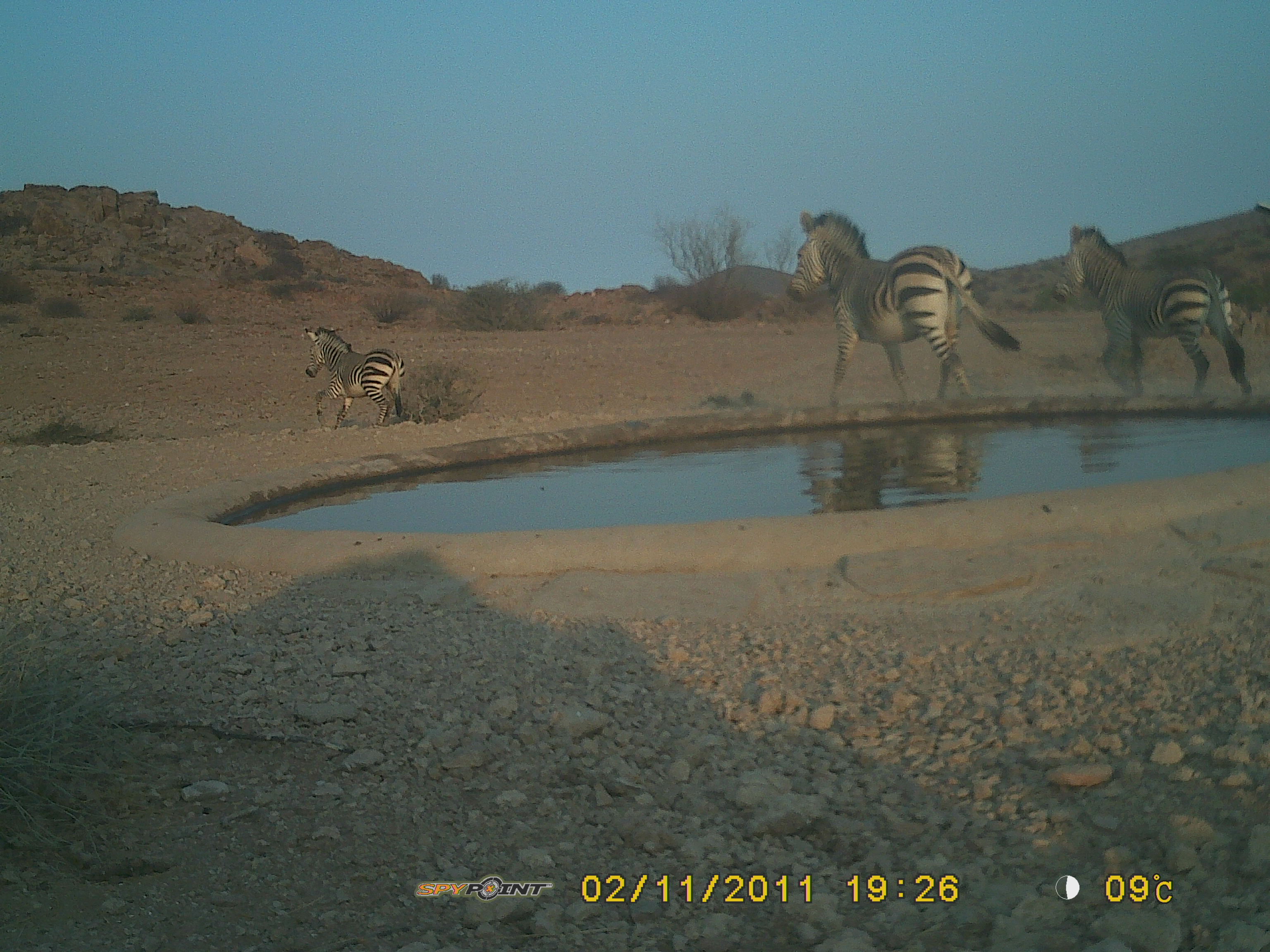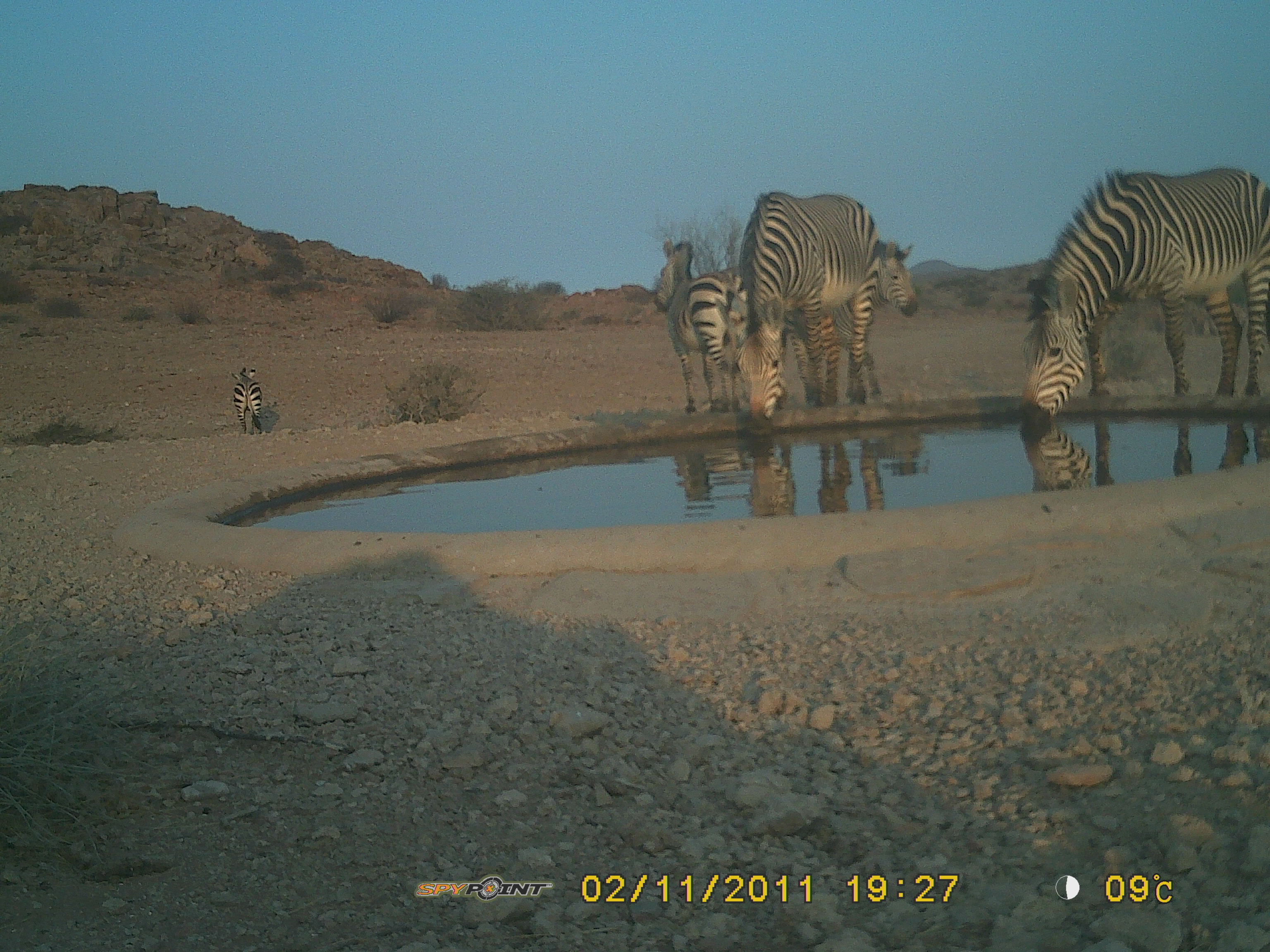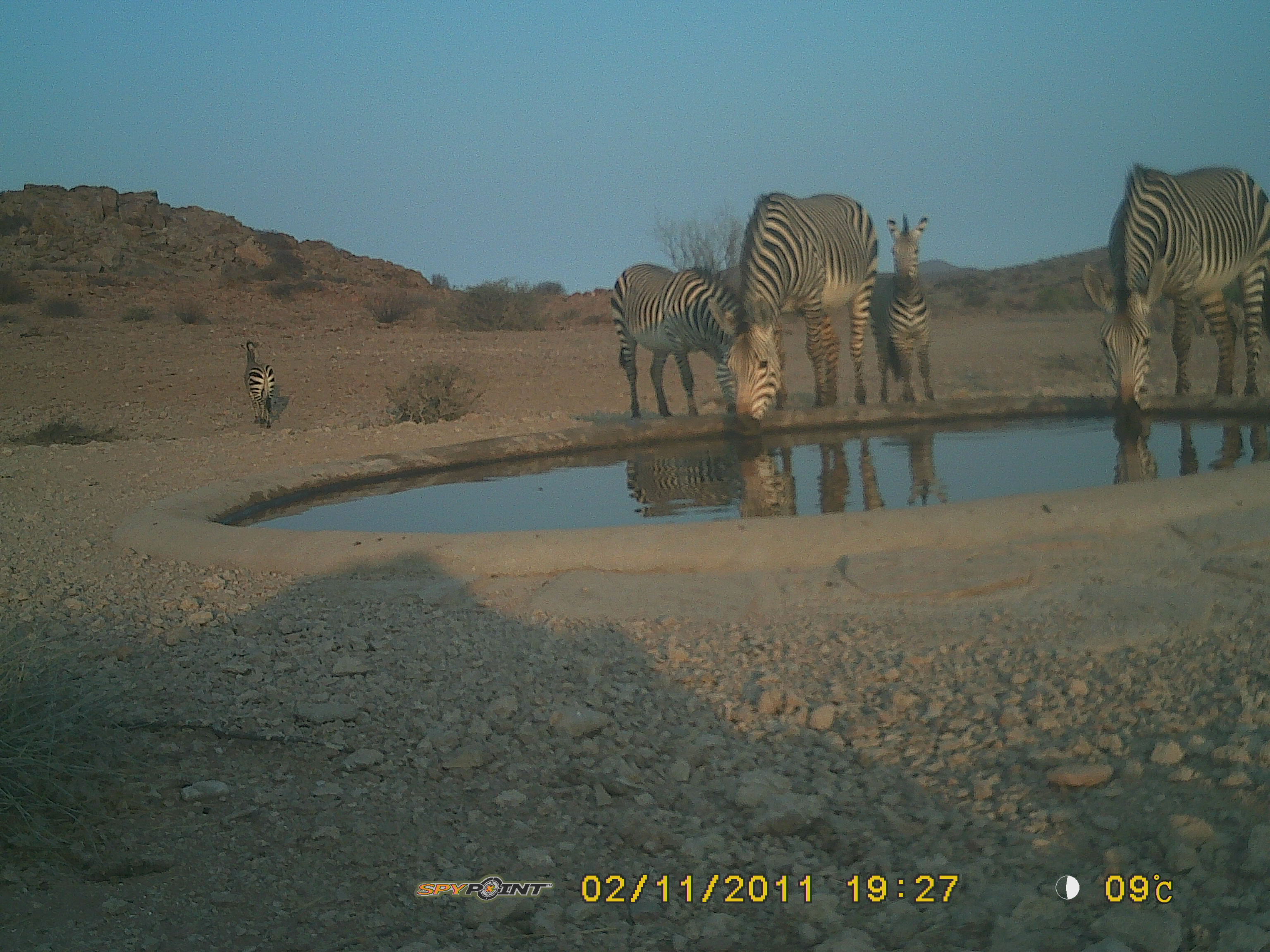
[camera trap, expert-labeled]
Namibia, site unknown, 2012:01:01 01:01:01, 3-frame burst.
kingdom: Animalia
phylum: Chordata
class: Mammalia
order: Perissodactyla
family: Equidae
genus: Equus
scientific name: Equus zebra hartmannae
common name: hartmann's mountain zebra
Equus zebra hartmannae (hartmann's mountain zebra).